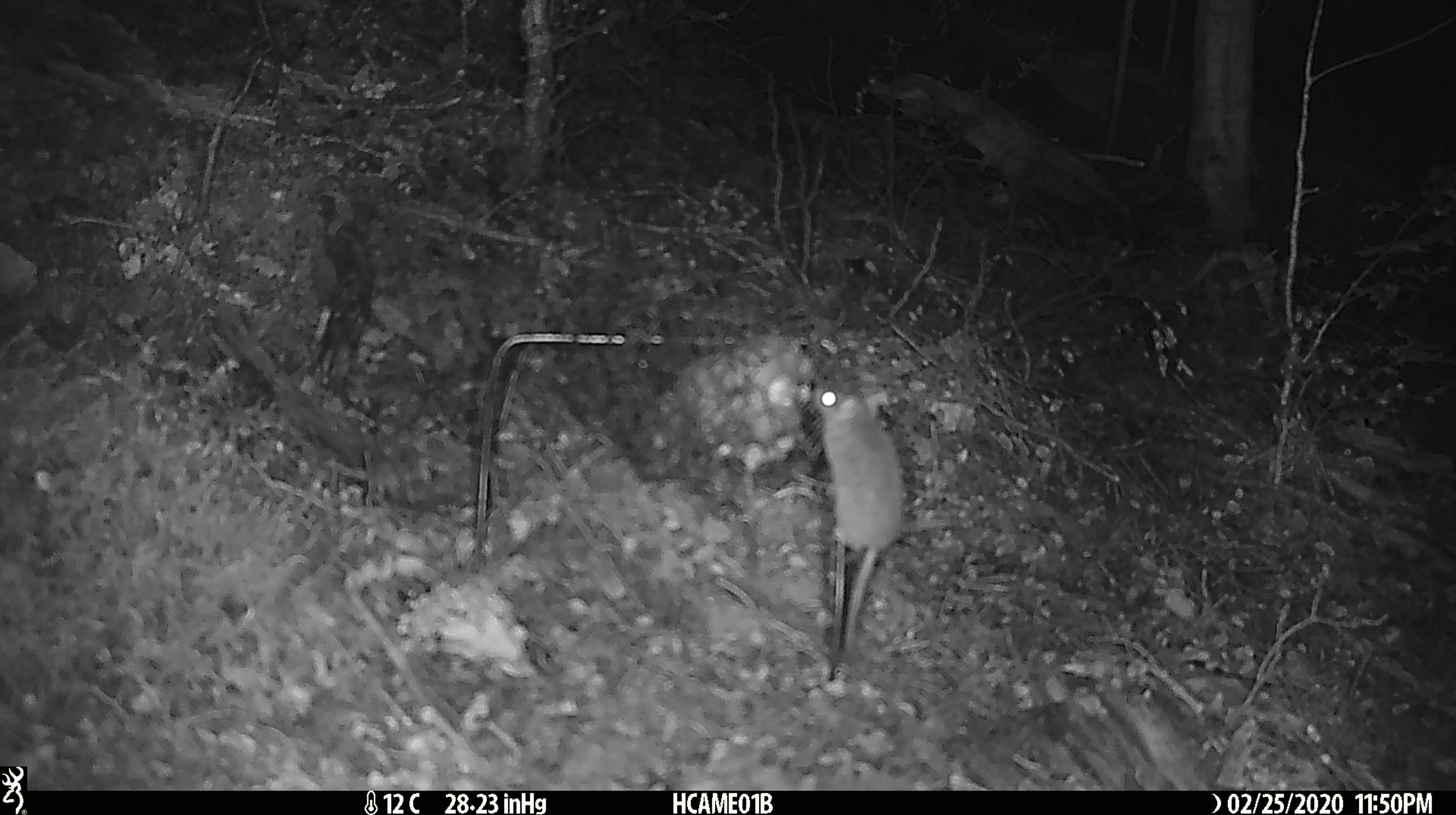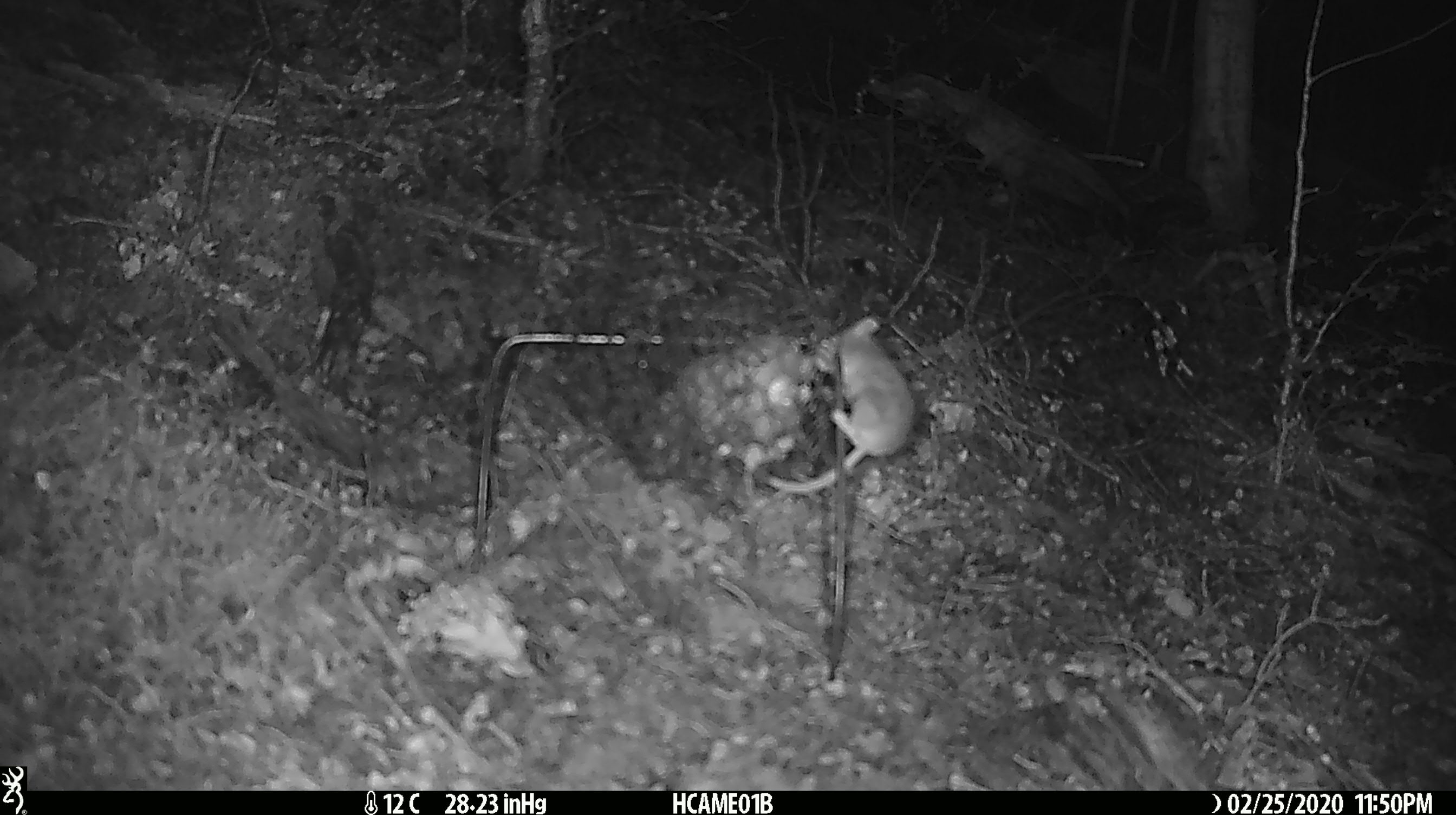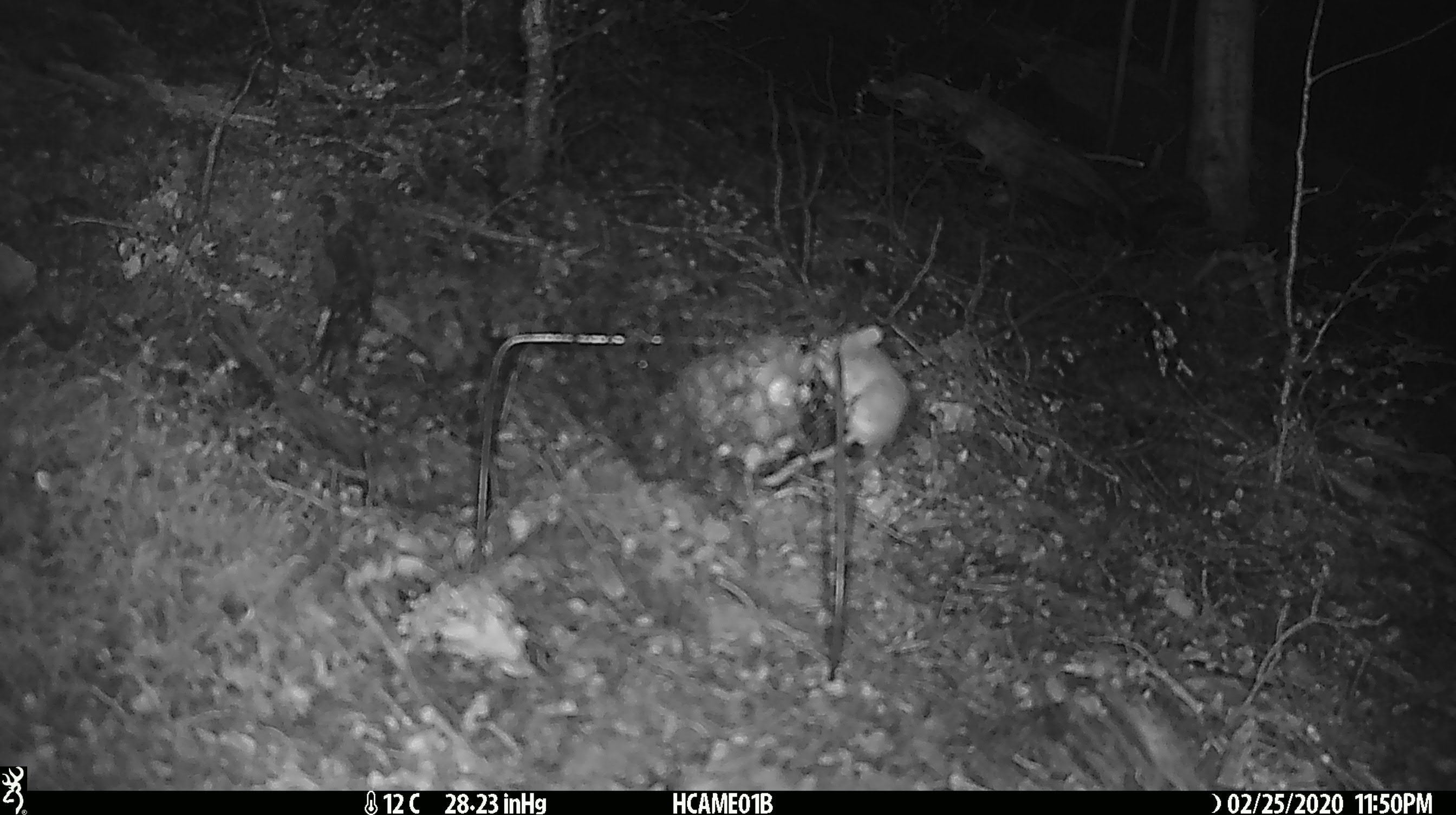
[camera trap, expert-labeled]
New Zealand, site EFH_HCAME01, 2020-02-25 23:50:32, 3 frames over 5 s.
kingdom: Animalia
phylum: Chordata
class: Mammalia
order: Rodentia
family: Muridae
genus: Mus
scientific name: Mus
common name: mouse